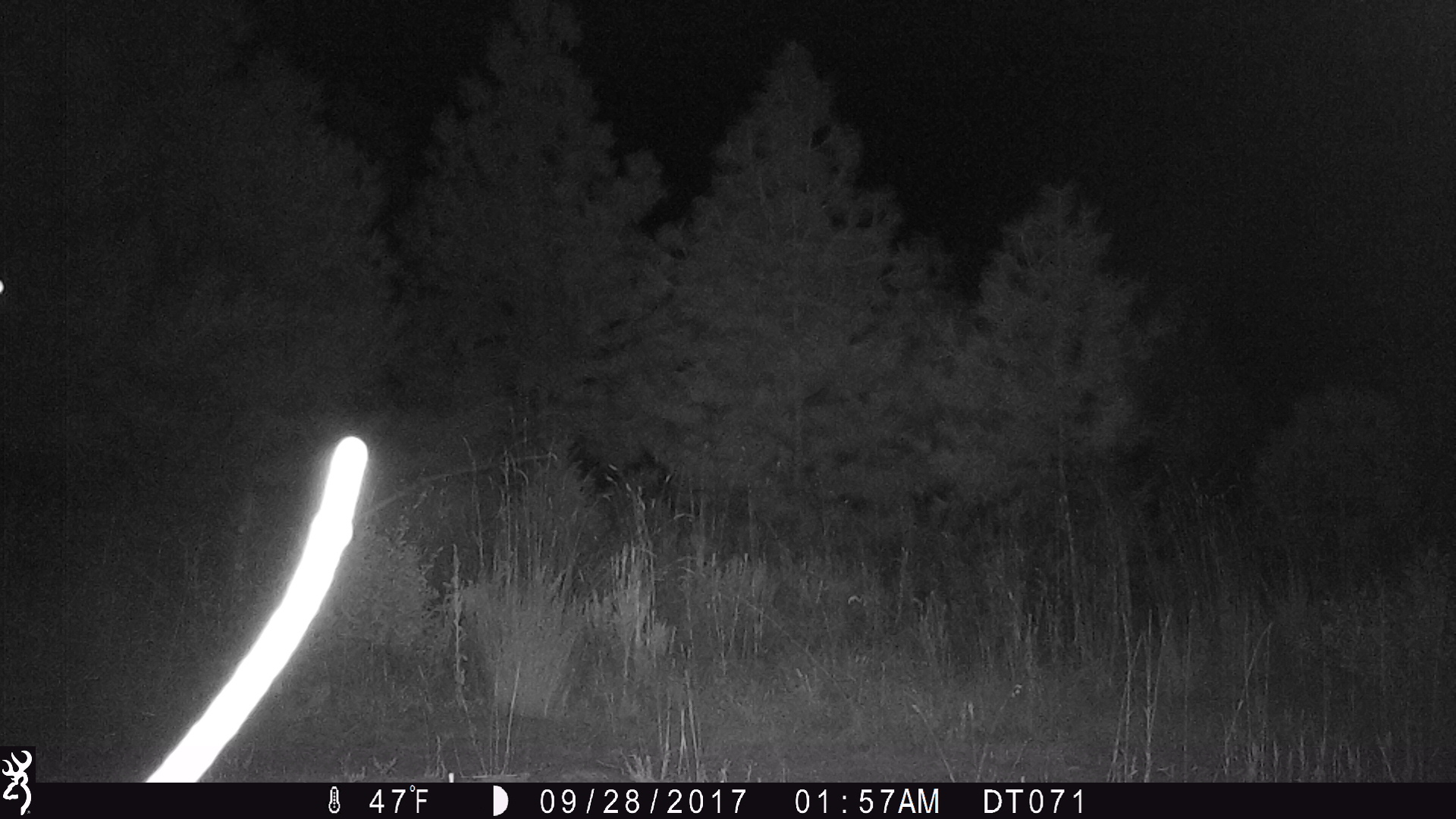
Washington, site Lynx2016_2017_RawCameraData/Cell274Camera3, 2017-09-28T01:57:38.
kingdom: Animalia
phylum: Chordata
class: Mammalia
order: Artiodactyla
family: Bovidae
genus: Bos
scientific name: Bos taurus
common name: domestic cattle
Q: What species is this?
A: Domestic cattle (Bos taurus).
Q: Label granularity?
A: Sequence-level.